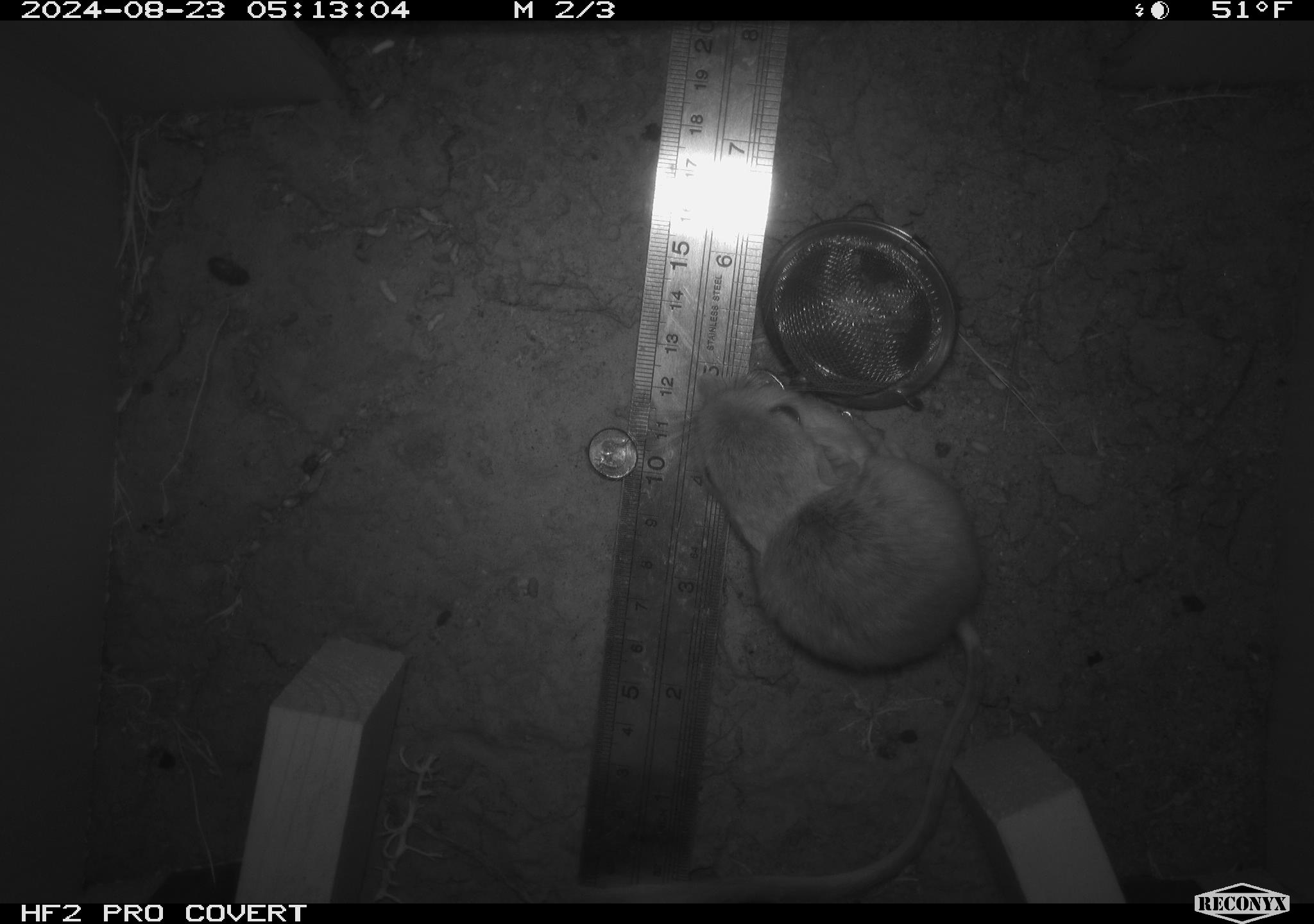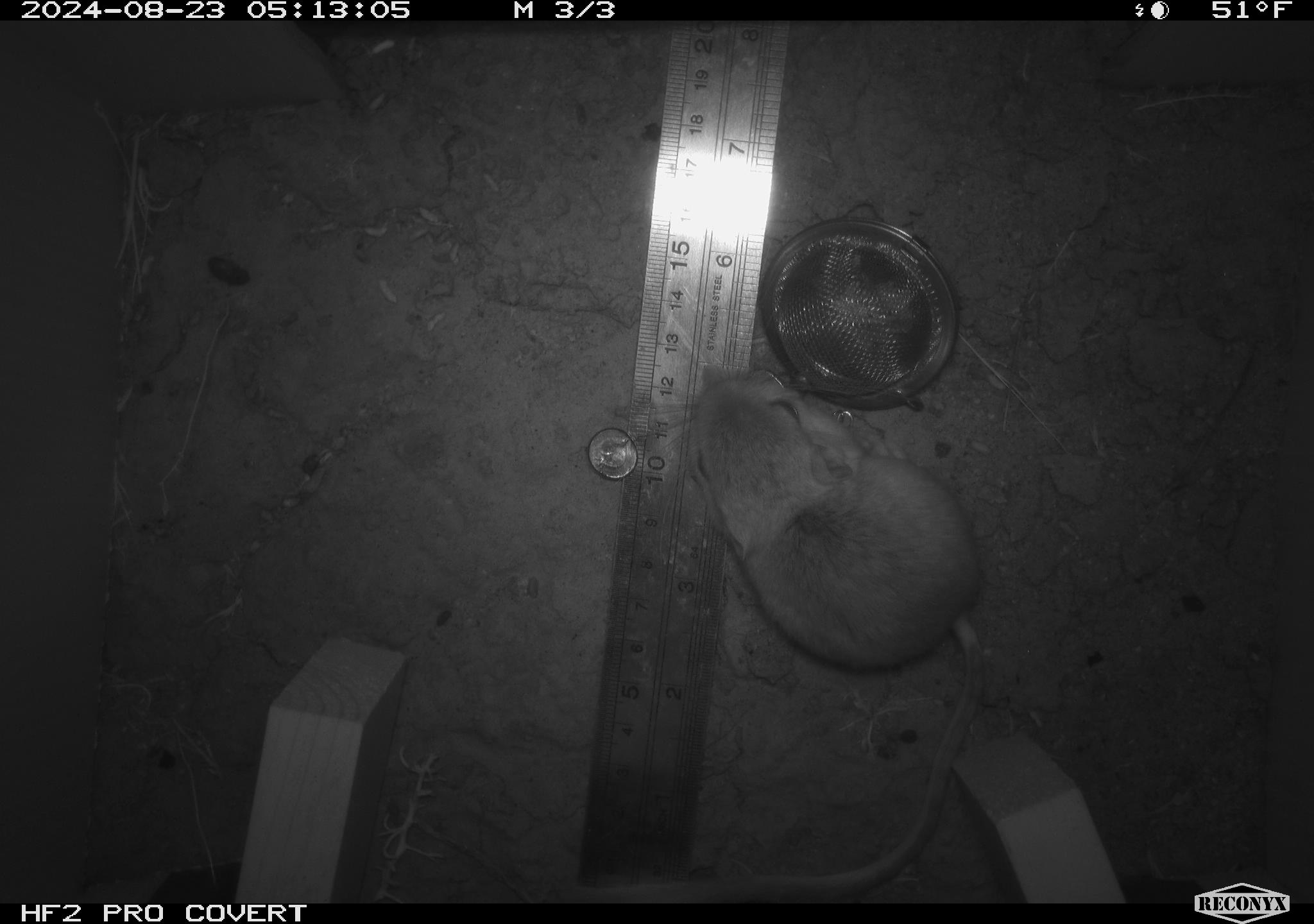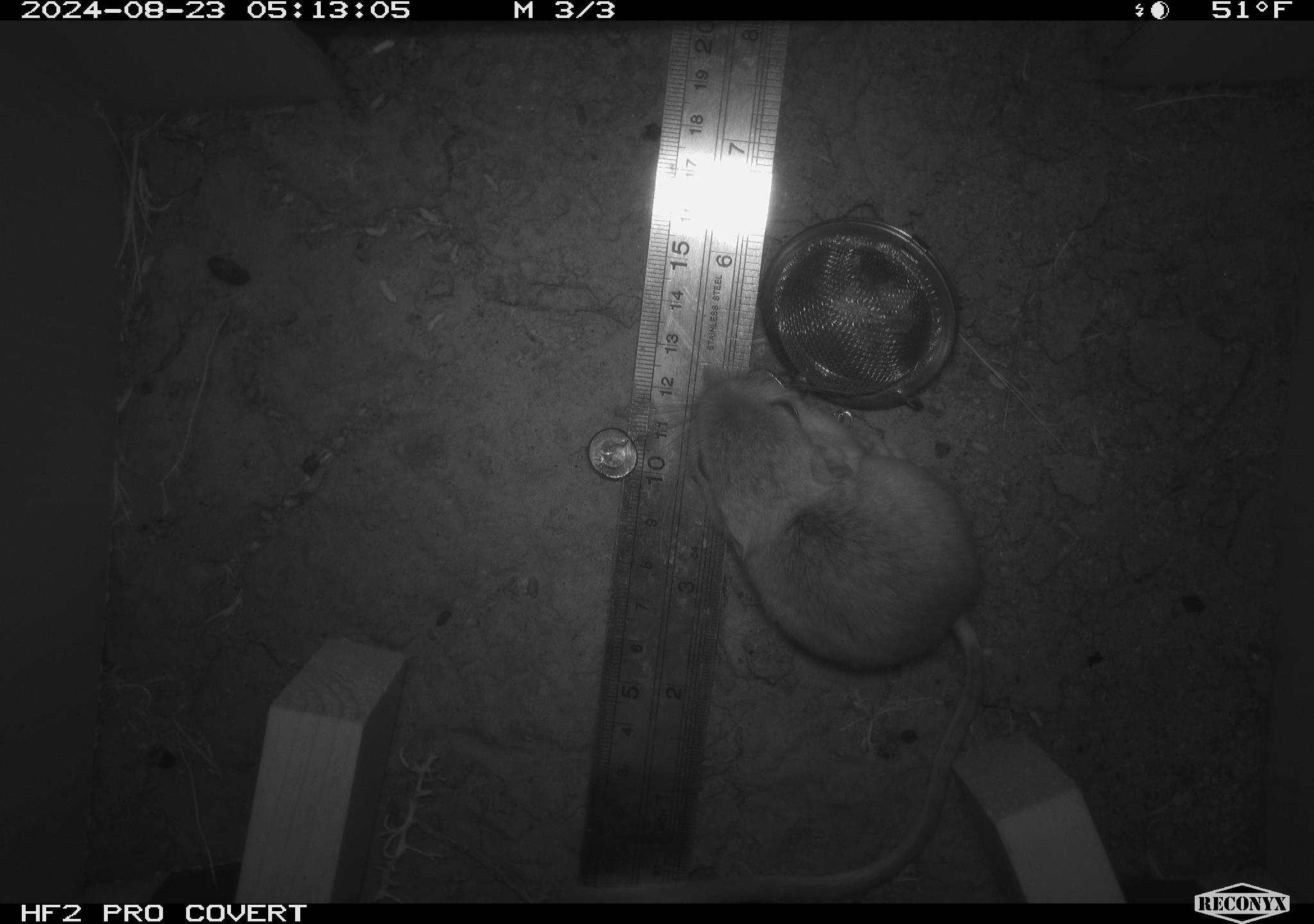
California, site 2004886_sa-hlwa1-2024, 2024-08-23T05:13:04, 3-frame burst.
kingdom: Animalia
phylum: Chordata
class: Mammalia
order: Rodentia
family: Heteromyidae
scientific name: Heteromyidae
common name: kangaroo rats and pocket mice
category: heteromyidae family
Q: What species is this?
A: Heteromyidae family (kangaroo rats and pocket mice) (Heteromyidae).